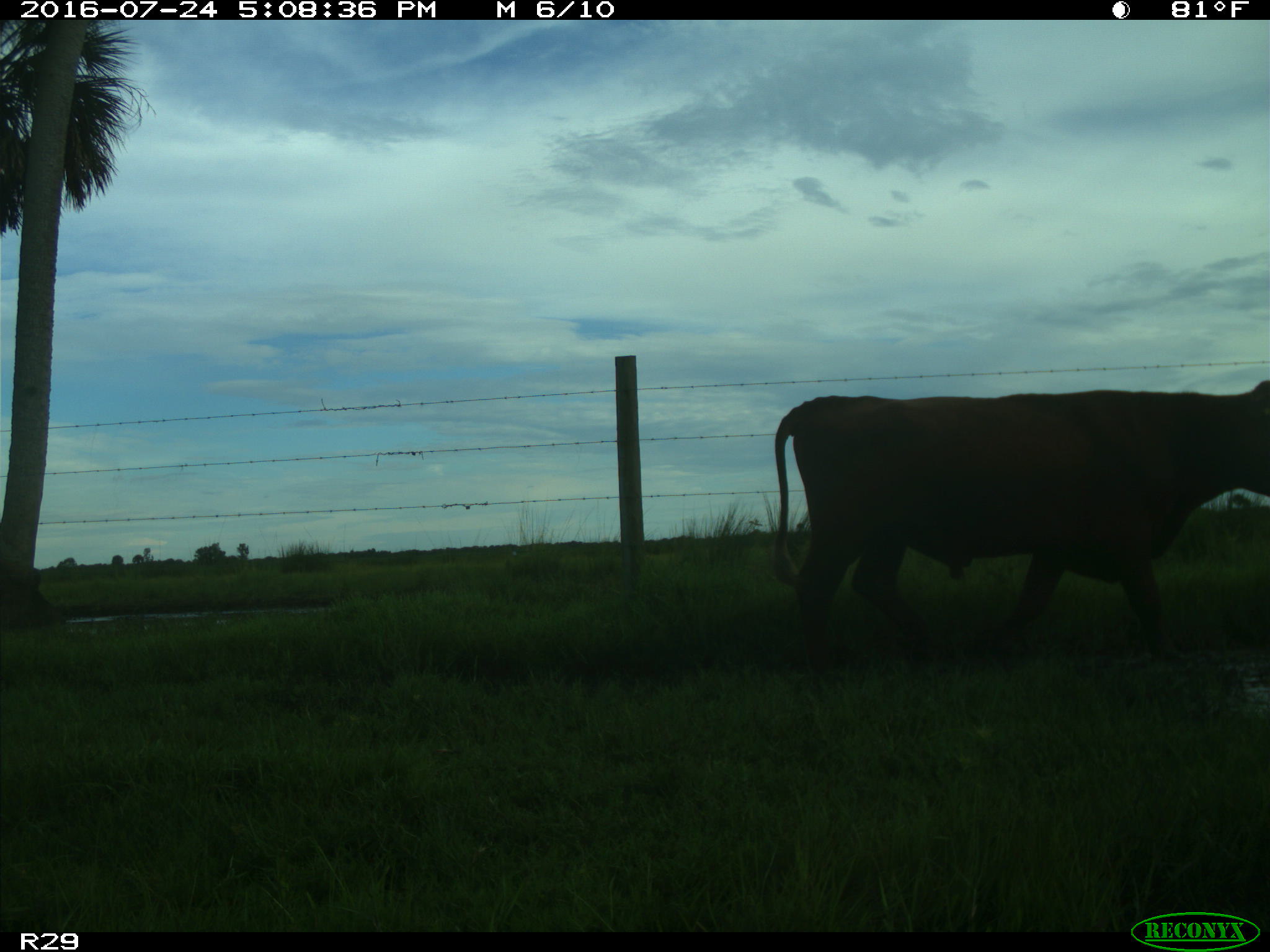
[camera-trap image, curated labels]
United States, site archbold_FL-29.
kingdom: Animalia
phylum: Chordata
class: Mammalia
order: Artiodactyla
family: Bovidae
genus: Bos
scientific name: Bos taurus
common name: domestic cow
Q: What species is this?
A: Bos taurus (domestic cow).